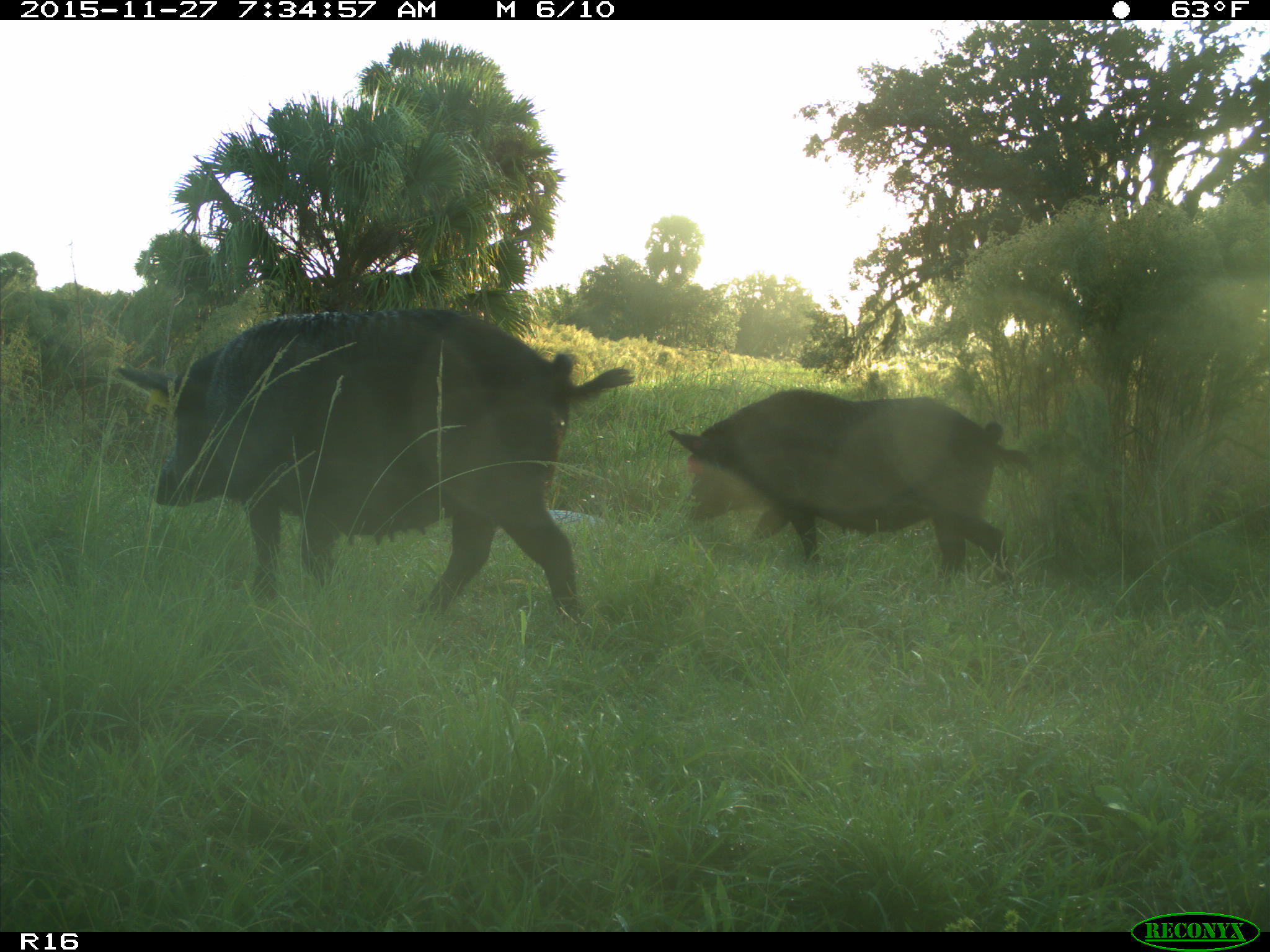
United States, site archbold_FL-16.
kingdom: Animalia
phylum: Chordata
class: Mammalia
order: Artiodactyla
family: Suidae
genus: Sus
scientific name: Sus scrofa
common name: wild boar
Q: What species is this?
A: Sus scrofa (wild boar).